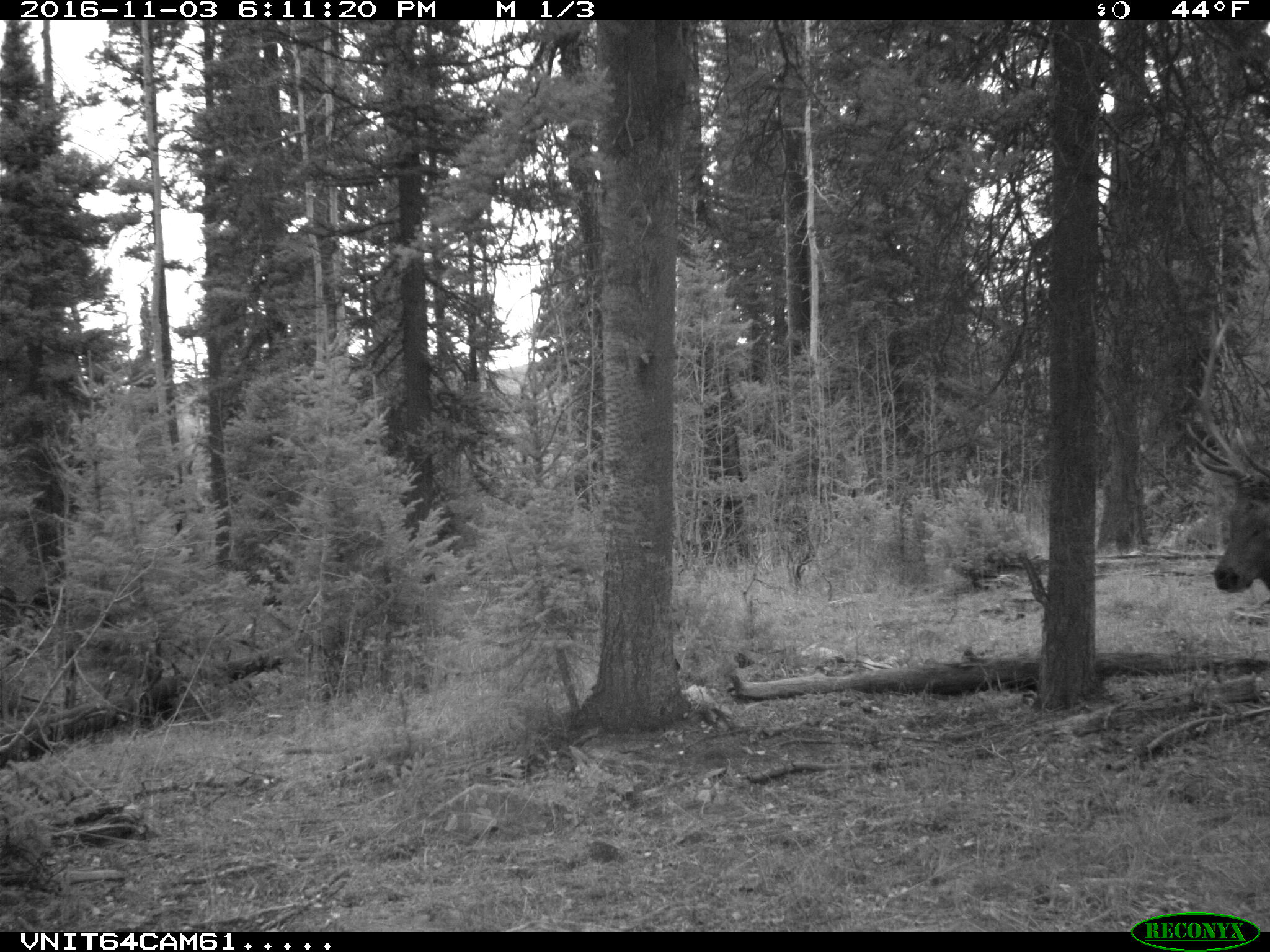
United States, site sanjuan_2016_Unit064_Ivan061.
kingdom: Animalia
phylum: Chordata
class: Mammalia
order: Artiodactyla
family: Cervidae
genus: Cervus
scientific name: Cervus elaphus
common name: red deer